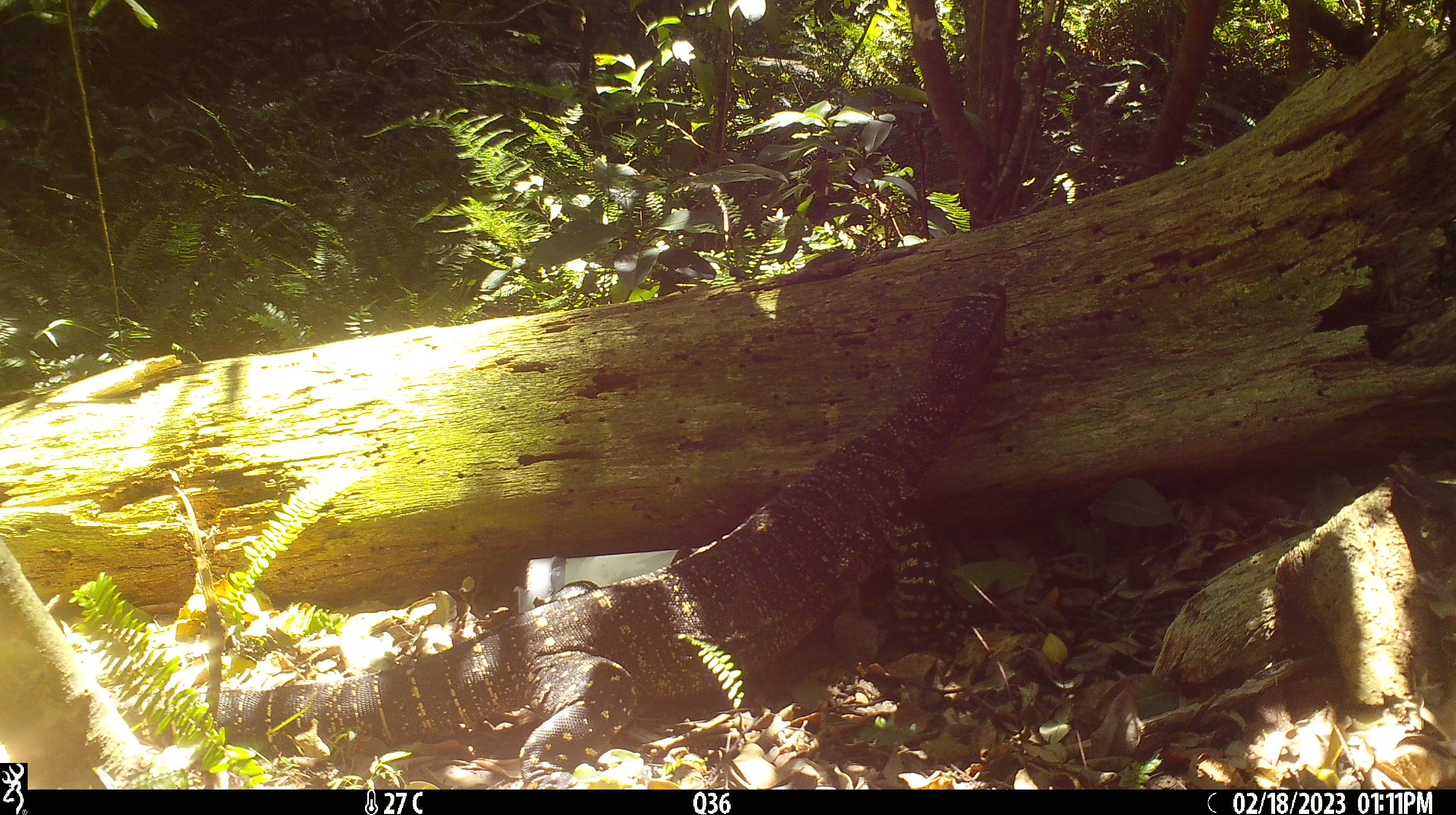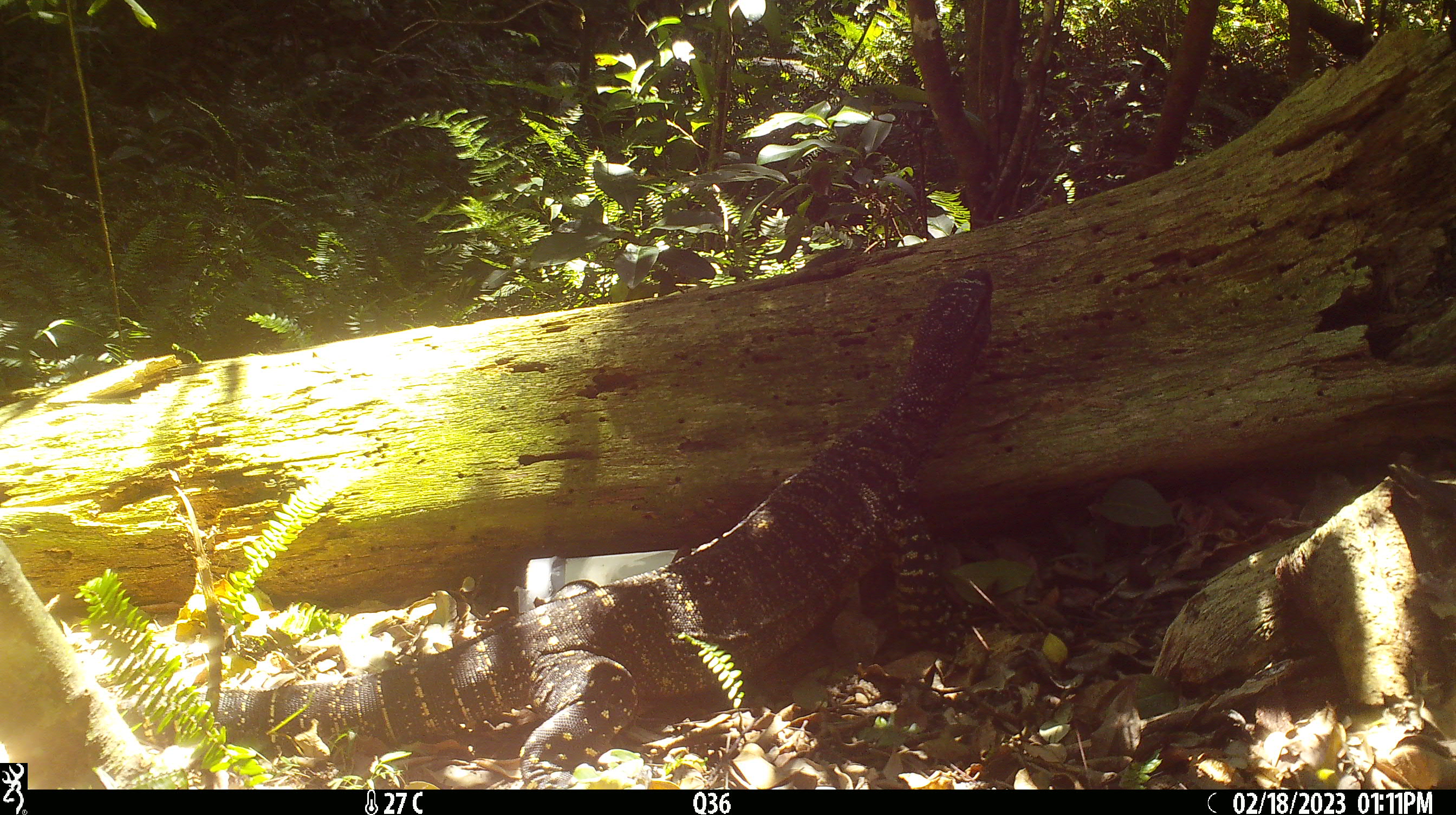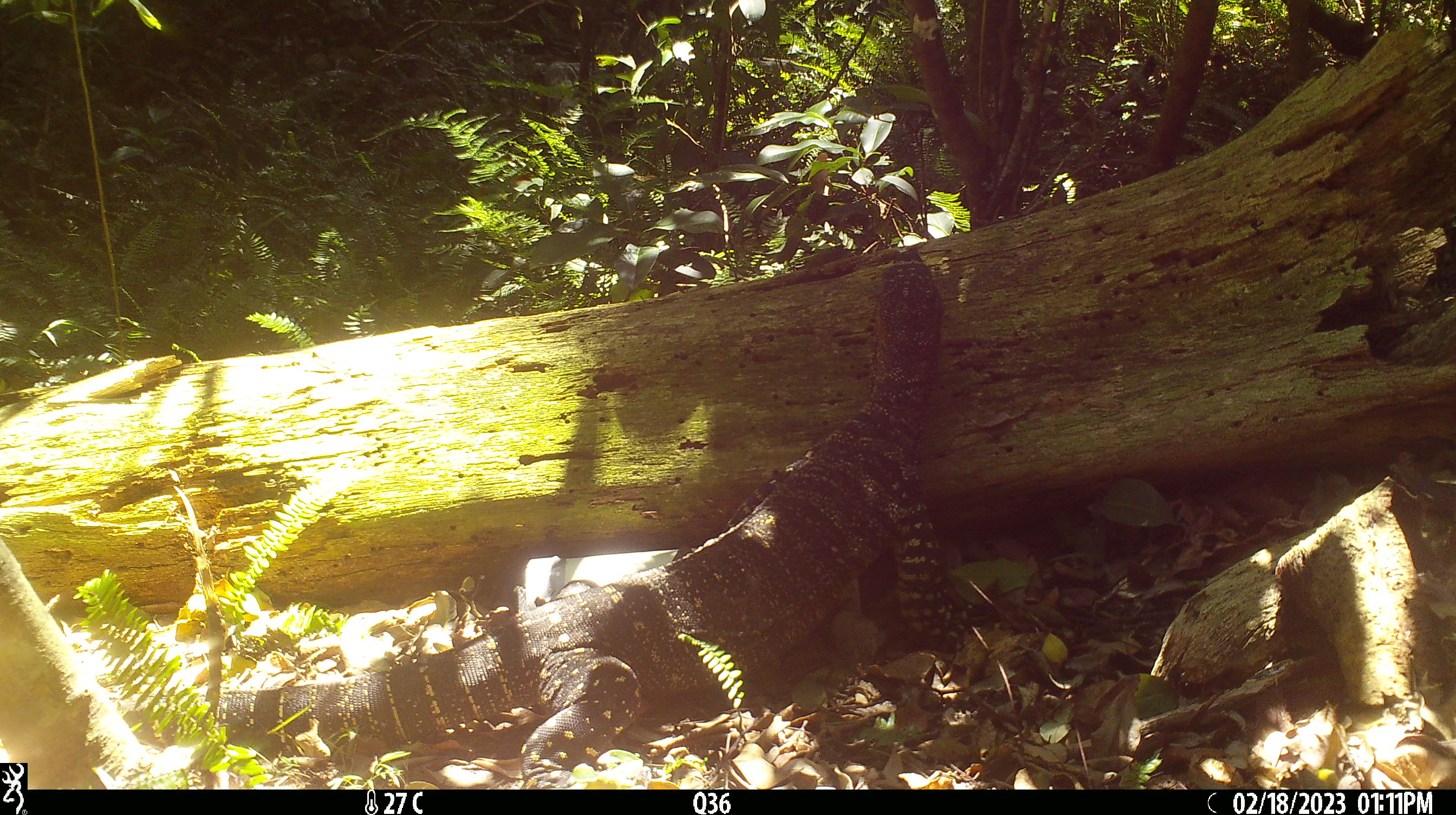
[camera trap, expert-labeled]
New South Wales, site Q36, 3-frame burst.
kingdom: Animalia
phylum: Chordata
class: Reptilia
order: Squamata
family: Varanidae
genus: Varanus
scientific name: Varanus varius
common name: lace monitor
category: goanna